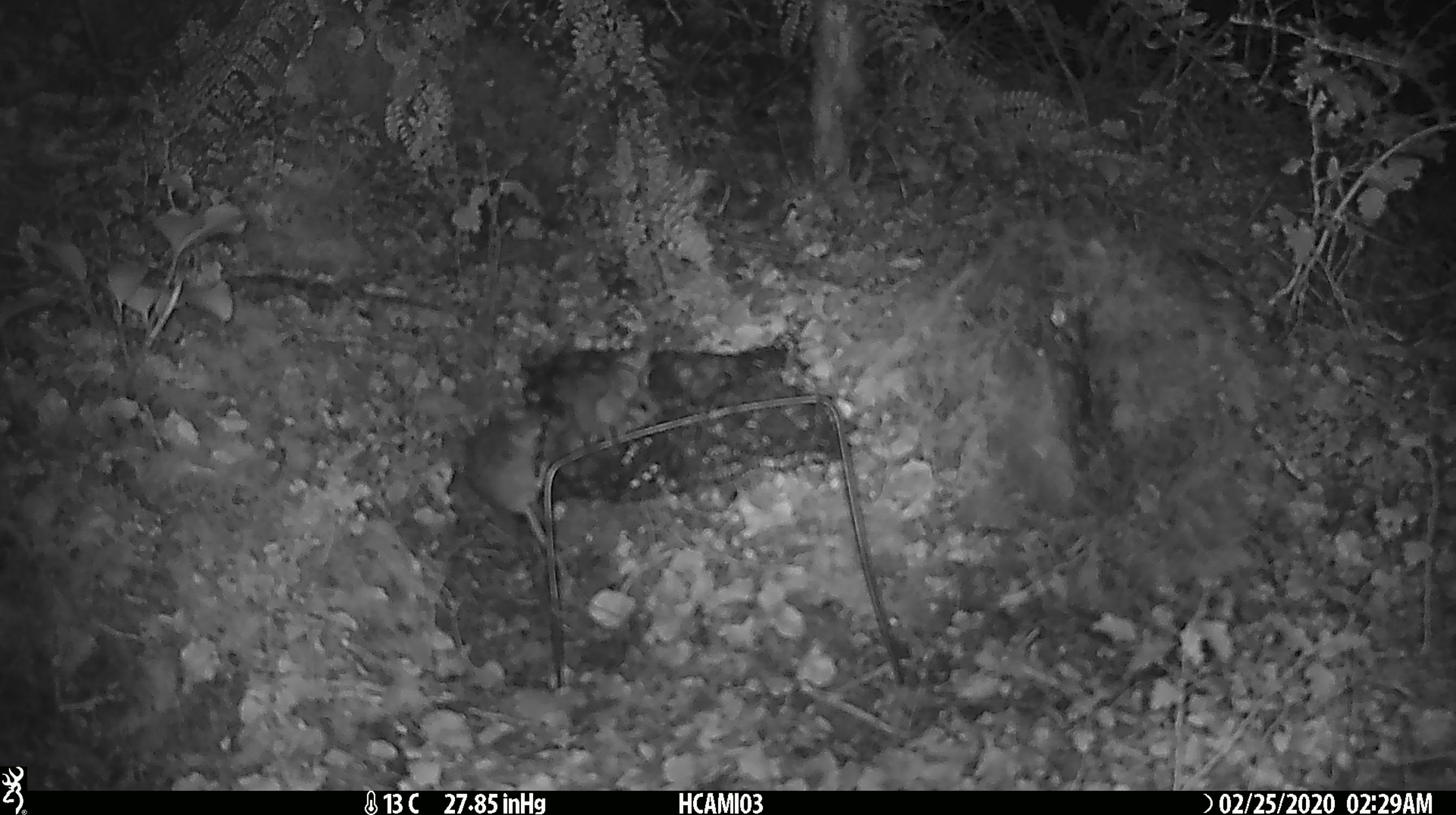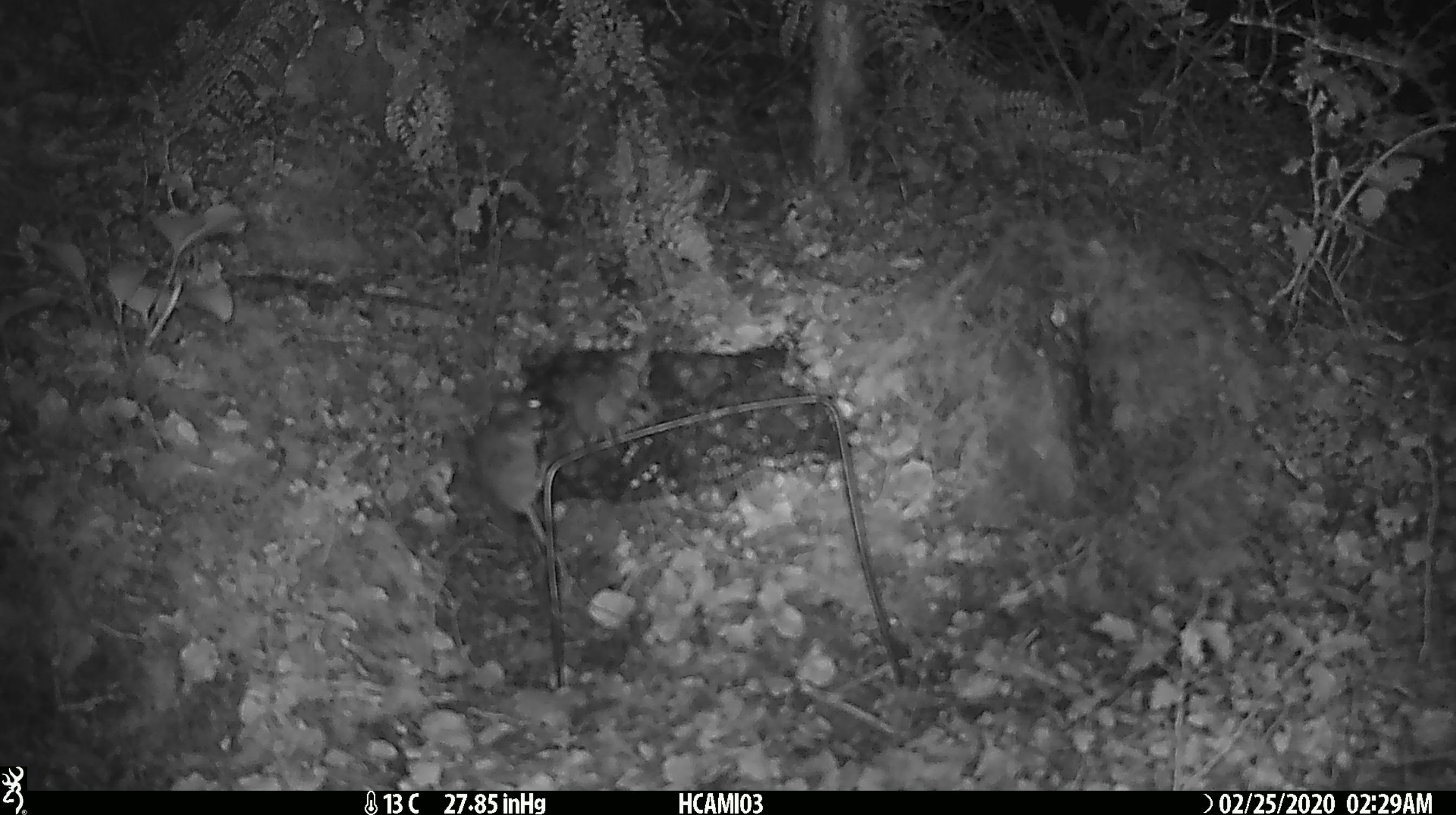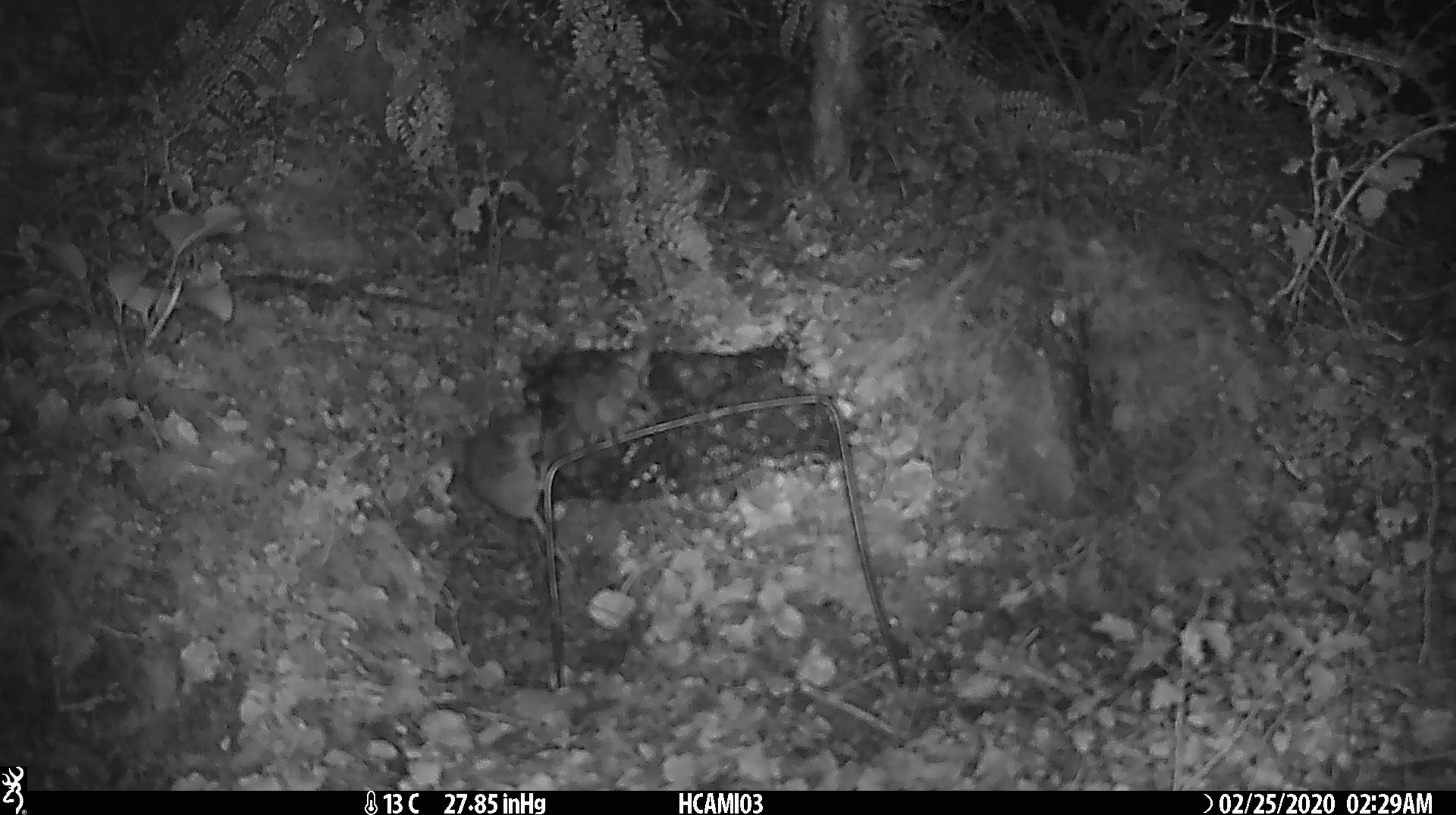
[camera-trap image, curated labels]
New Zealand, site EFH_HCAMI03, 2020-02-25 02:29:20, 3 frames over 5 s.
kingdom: Animalia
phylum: Chordata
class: Mammalia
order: Rodentia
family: Muridae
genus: Mus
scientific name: Mus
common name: mouse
Mouse (Mus).